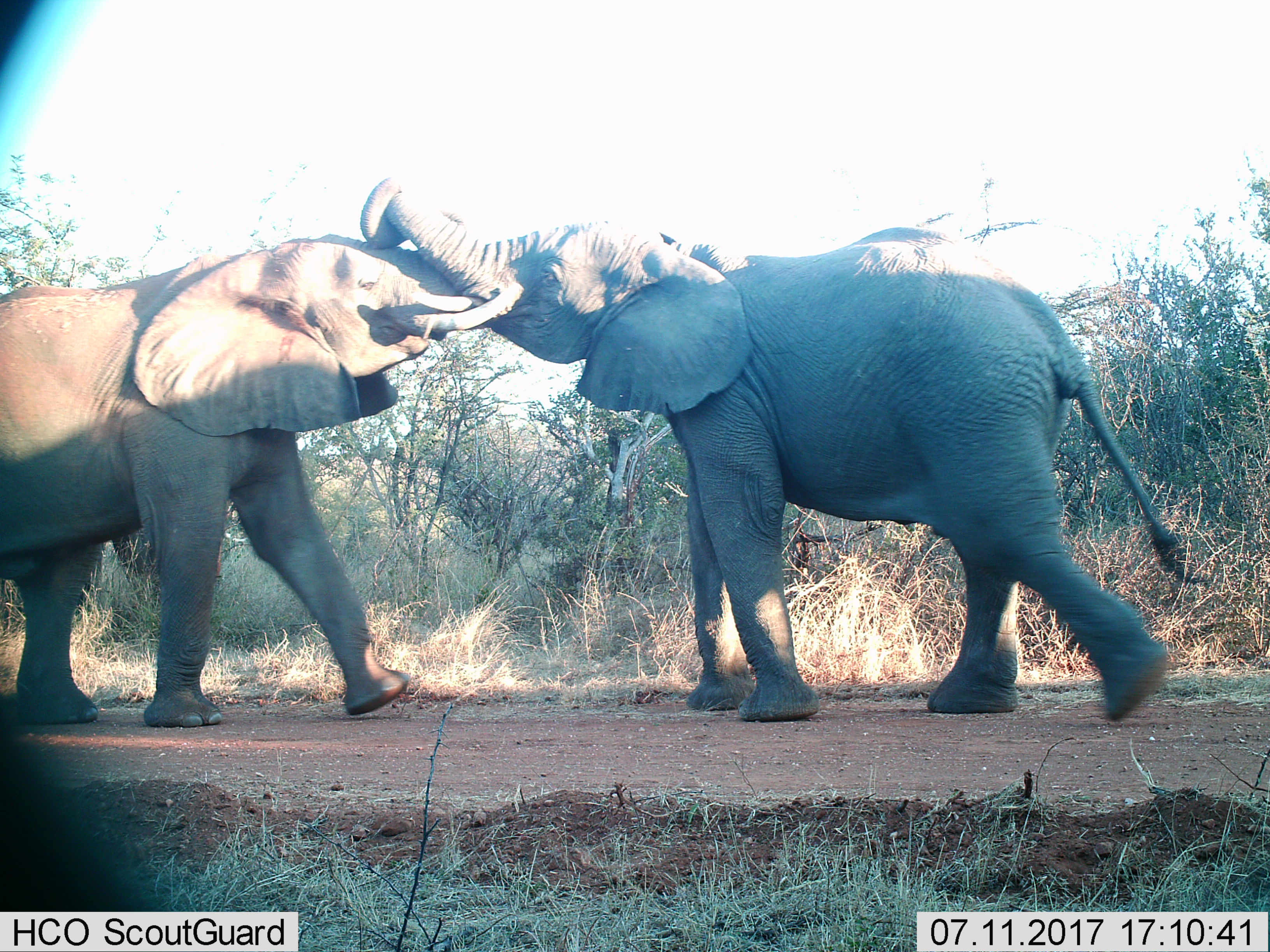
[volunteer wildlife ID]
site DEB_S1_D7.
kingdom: Animalia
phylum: Chordata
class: Mammalia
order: Proboscidea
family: Elephantidae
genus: Loxodonta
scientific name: Loxodonta africana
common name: african bush elephant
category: elephant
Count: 2.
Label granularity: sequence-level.